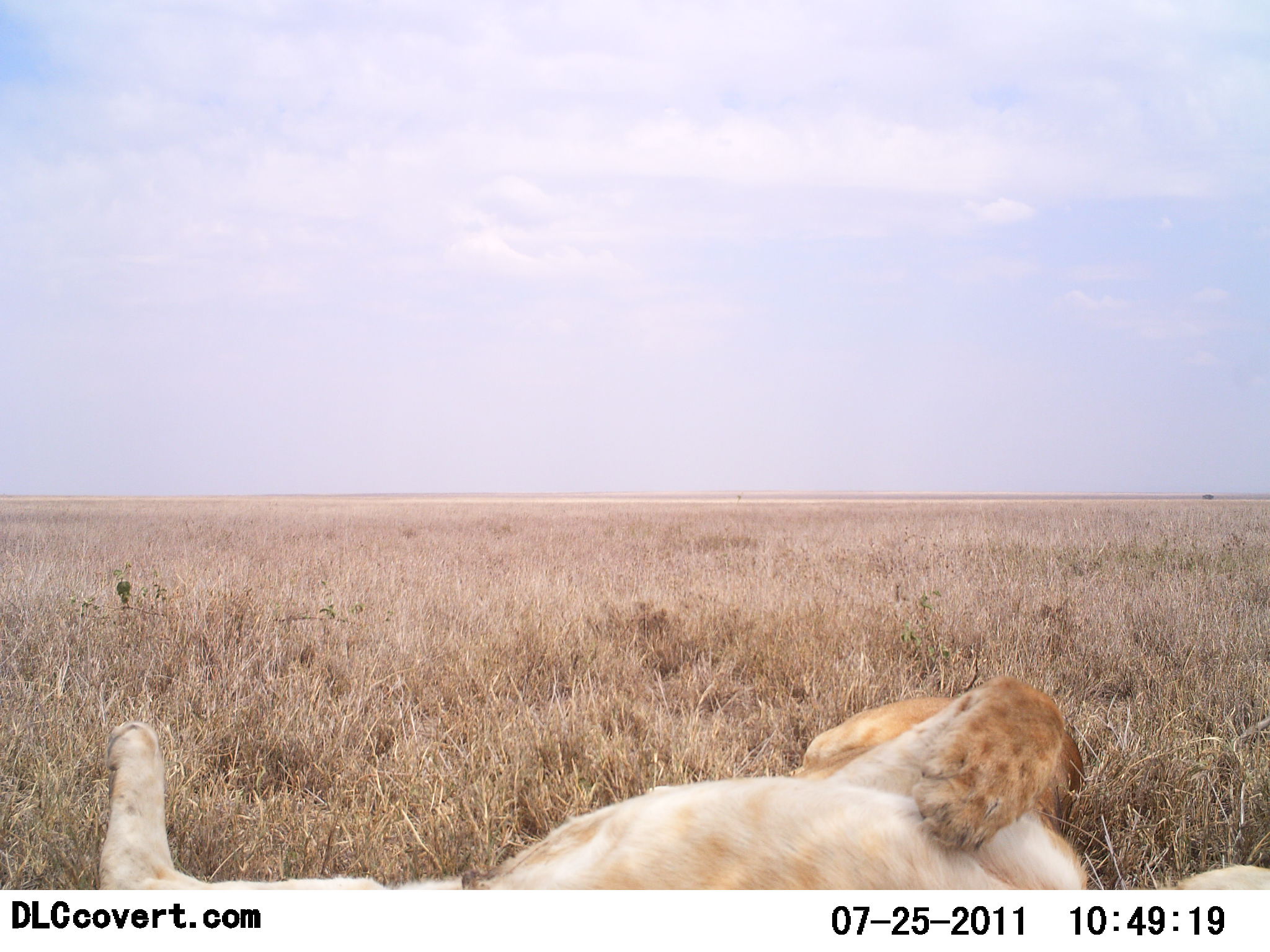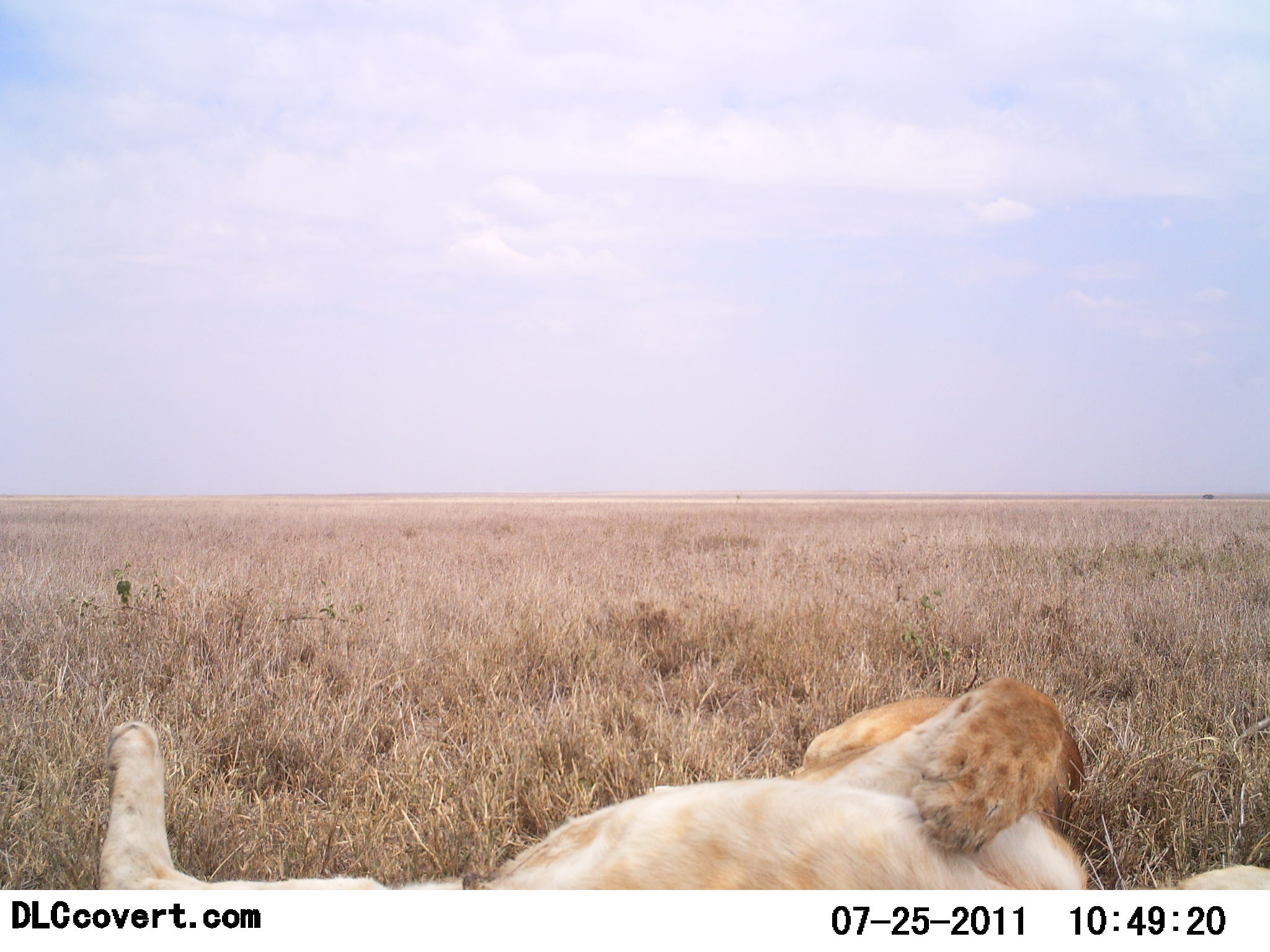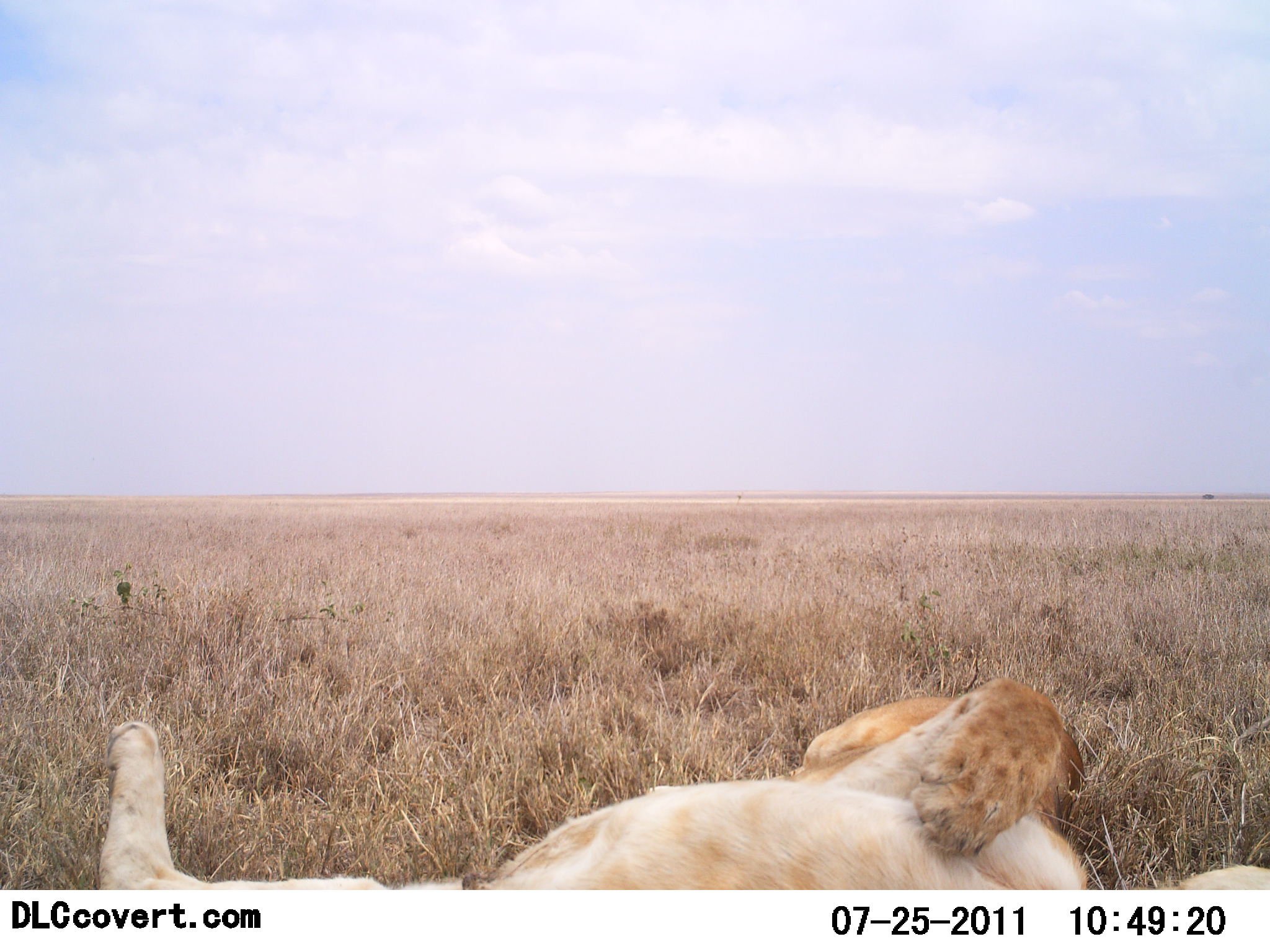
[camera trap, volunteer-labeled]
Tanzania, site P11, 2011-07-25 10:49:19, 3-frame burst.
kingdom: Animalia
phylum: Chordata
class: Mammalia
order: Carnivora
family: Felidae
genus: Panthera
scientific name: Panthera leo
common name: lion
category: lionfemale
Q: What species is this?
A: Lionfemale (lion) (Panthera leo).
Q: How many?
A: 1.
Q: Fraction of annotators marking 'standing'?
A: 0%.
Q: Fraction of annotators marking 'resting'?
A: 100%.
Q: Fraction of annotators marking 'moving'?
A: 0%.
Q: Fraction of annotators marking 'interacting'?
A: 0%.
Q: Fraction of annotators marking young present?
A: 0%.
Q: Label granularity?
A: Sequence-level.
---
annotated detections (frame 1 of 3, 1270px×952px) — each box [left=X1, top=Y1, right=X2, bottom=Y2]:
animal: [left=98, top=679, right=1270, bottom=892]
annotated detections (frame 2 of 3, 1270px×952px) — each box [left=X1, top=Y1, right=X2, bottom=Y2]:
animal: [left=97, top=677, right=1270, bottom=889]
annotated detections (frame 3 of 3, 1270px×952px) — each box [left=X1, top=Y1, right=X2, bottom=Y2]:
animal: [left=97, top=677, right=1270, bottom=889]